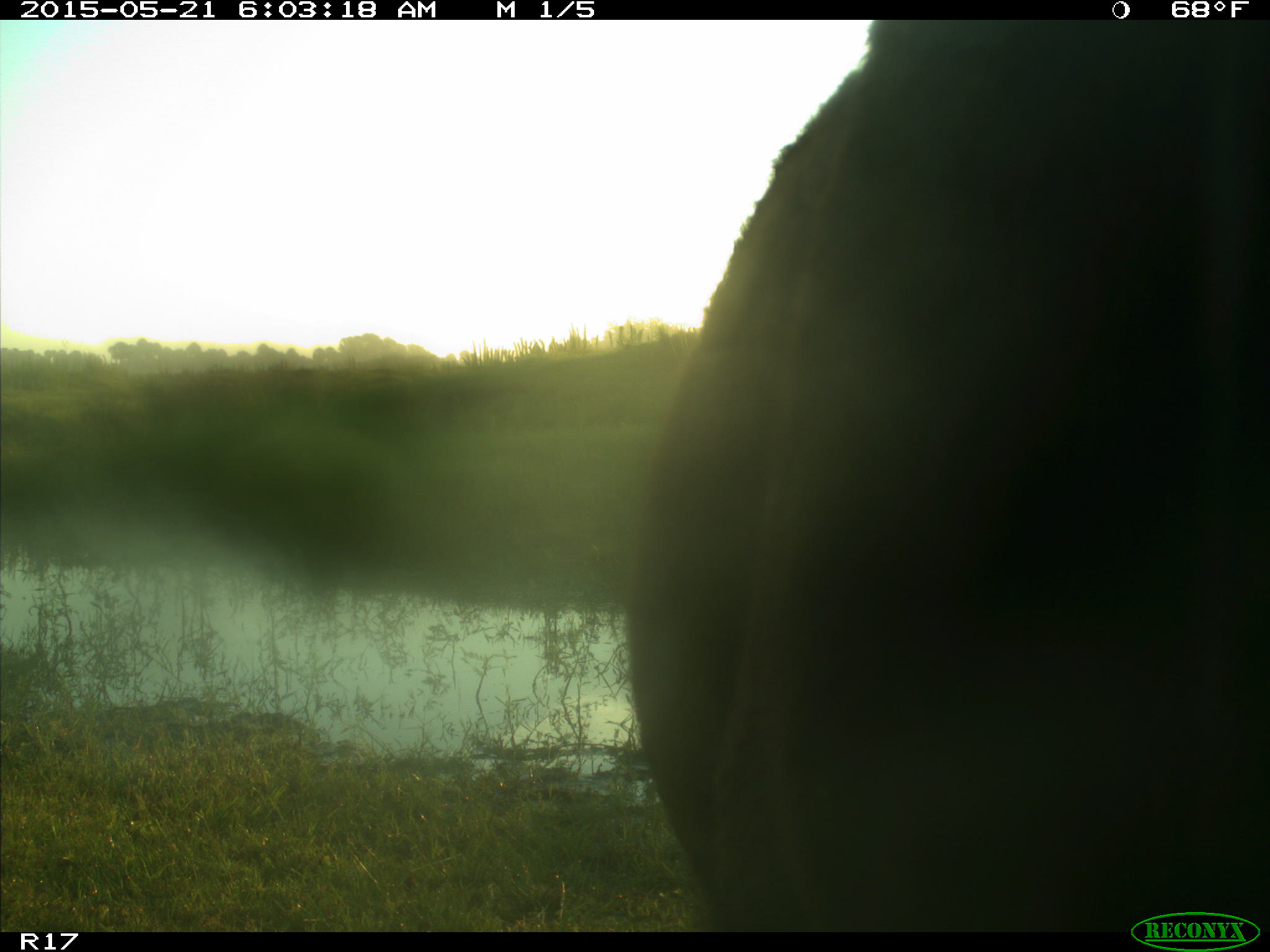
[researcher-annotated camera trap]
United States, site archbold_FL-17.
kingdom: Animalia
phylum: Chordata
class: Mammalia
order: Artiodactyla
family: Bovidae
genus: Bos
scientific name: Bos taurus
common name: domestic cow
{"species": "Bos taurus (domestic cow)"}